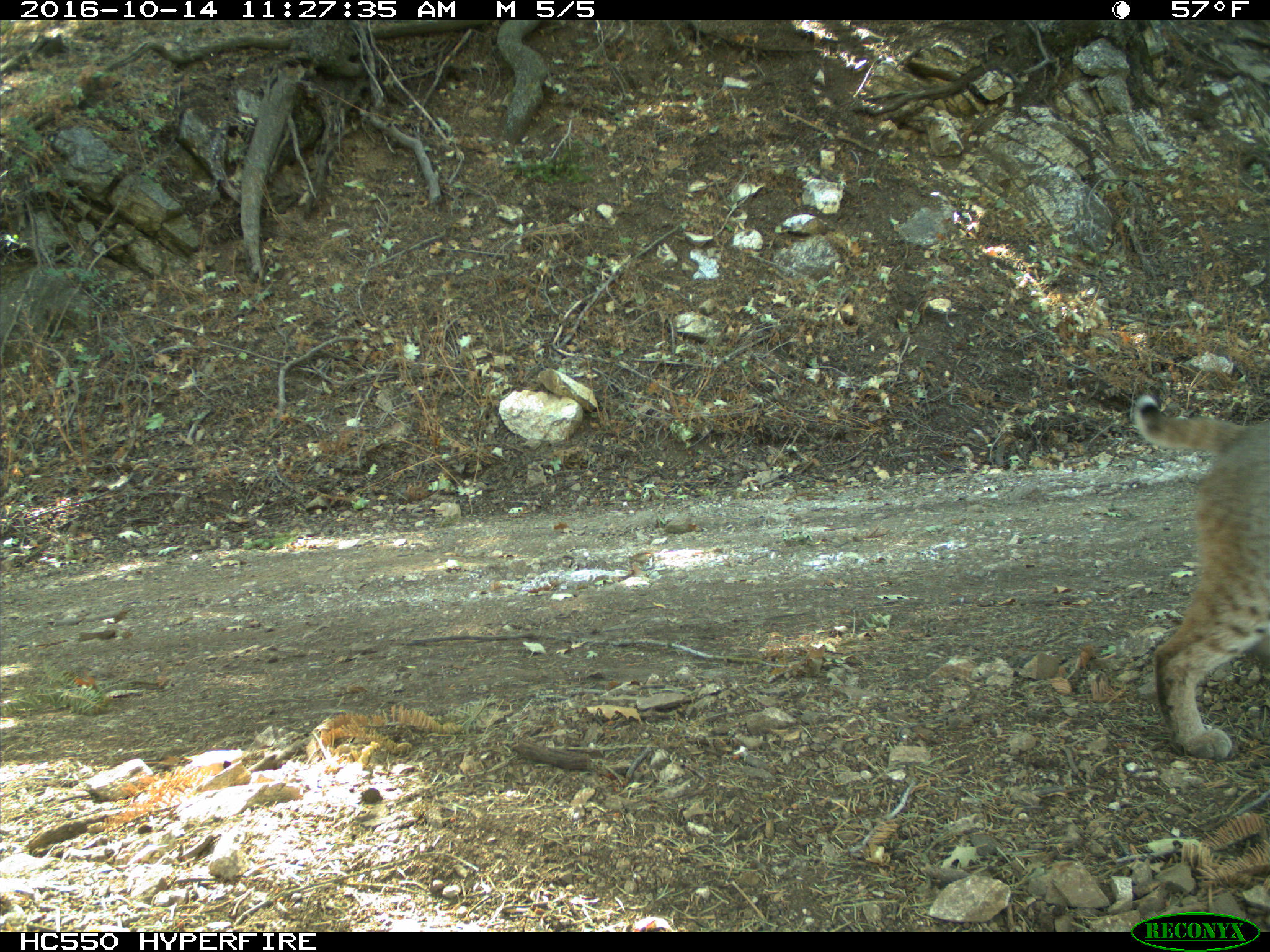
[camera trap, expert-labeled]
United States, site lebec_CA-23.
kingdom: Animalia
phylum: Chordata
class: Mammalia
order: Carnivora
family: Felidae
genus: Lynx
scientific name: Lynx rufus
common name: bobcat